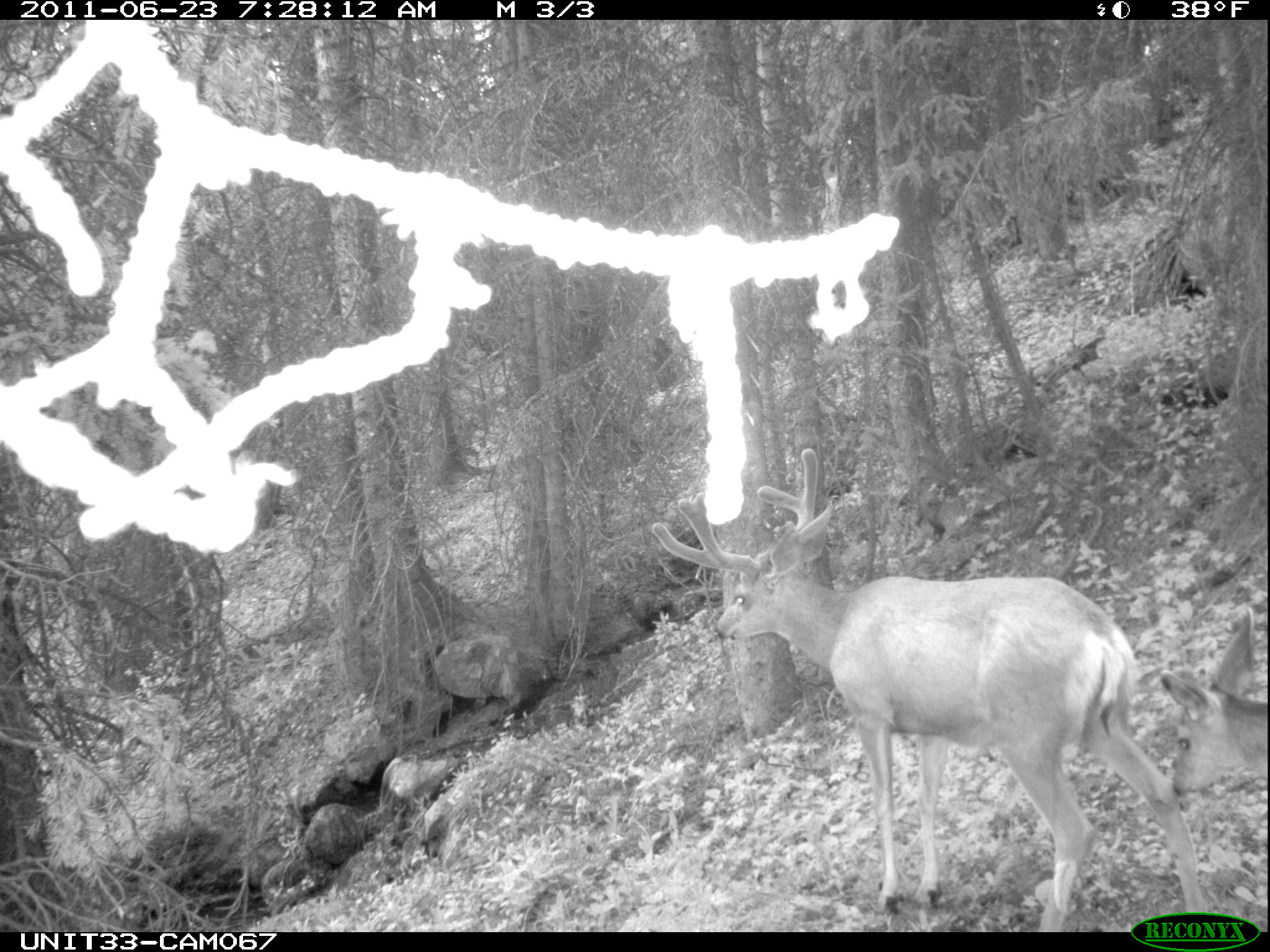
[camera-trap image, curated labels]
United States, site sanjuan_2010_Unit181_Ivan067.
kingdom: Animalia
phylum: Chordata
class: Mammalia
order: Artiodactyla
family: Cervidae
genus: Odocoileus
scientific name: Odocoileus hemionus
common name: mule deer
Odocoileus hemionus (mule deer).